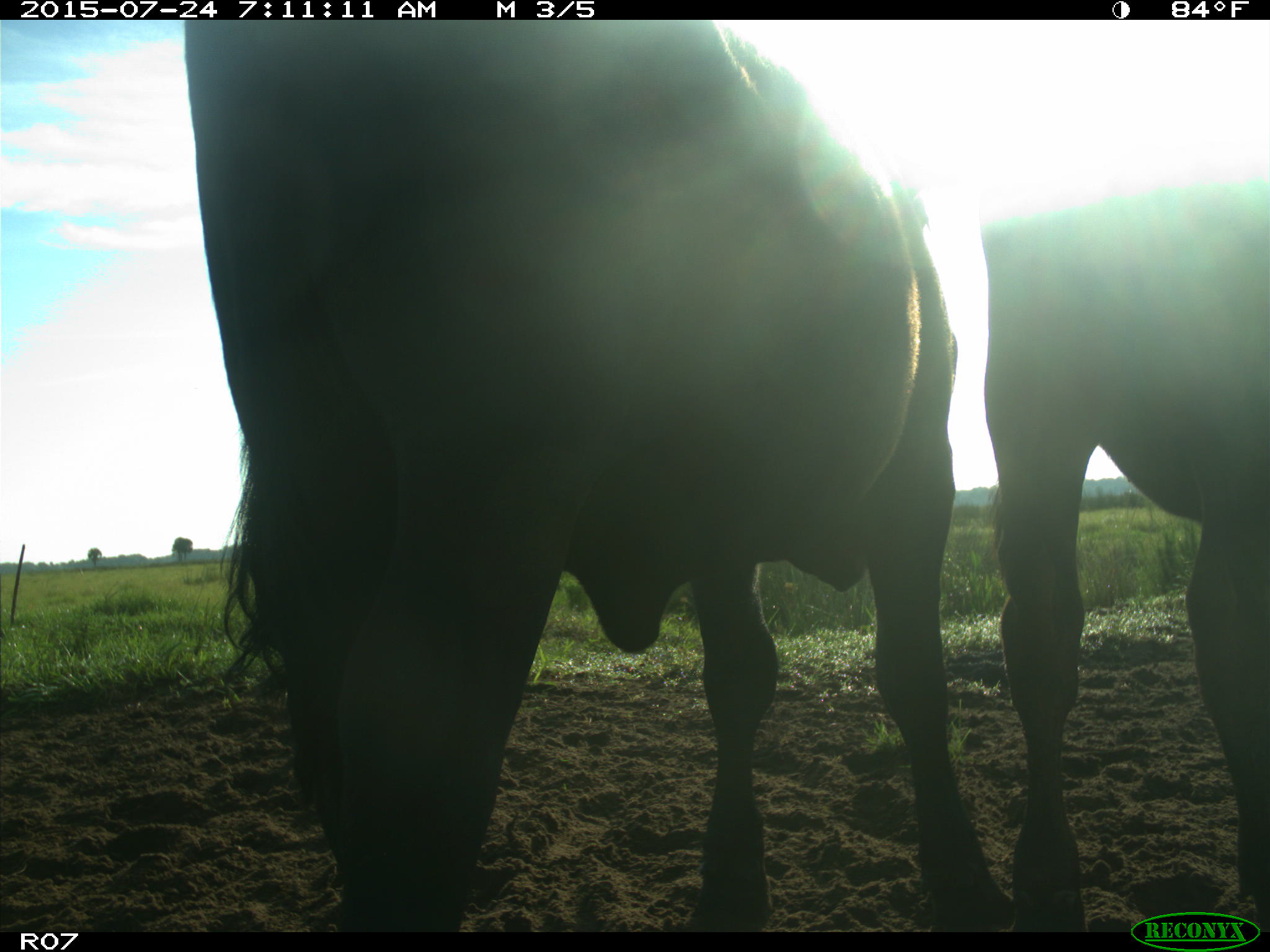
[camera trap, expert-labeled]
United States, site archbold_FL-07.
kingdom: Animalia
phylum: Chordata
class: Mammalia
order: Artiodactyla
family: Bovidae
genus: Bos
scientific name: Bos taurus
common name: domestic cow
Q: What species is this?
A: Bos taurus (domestic cow).